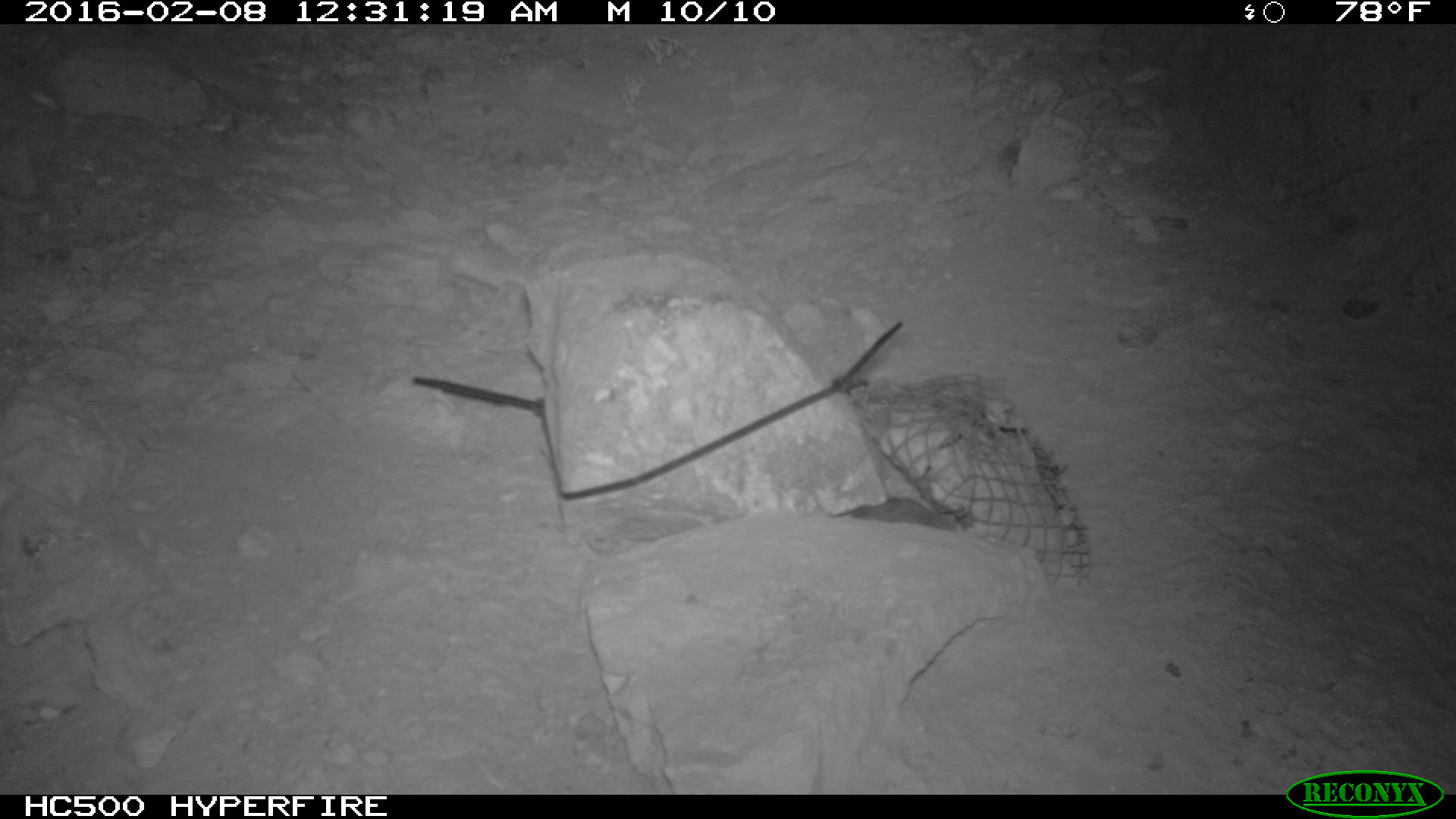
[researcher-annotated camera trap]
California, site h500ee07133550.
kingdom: Animalia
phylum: Chordata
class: Mammalia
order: Rodentia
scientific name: Rodentia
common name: rodent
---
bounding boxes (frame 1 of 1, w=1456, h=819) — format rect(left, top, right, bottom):
rodent: rect(849, 497, 954, 529)